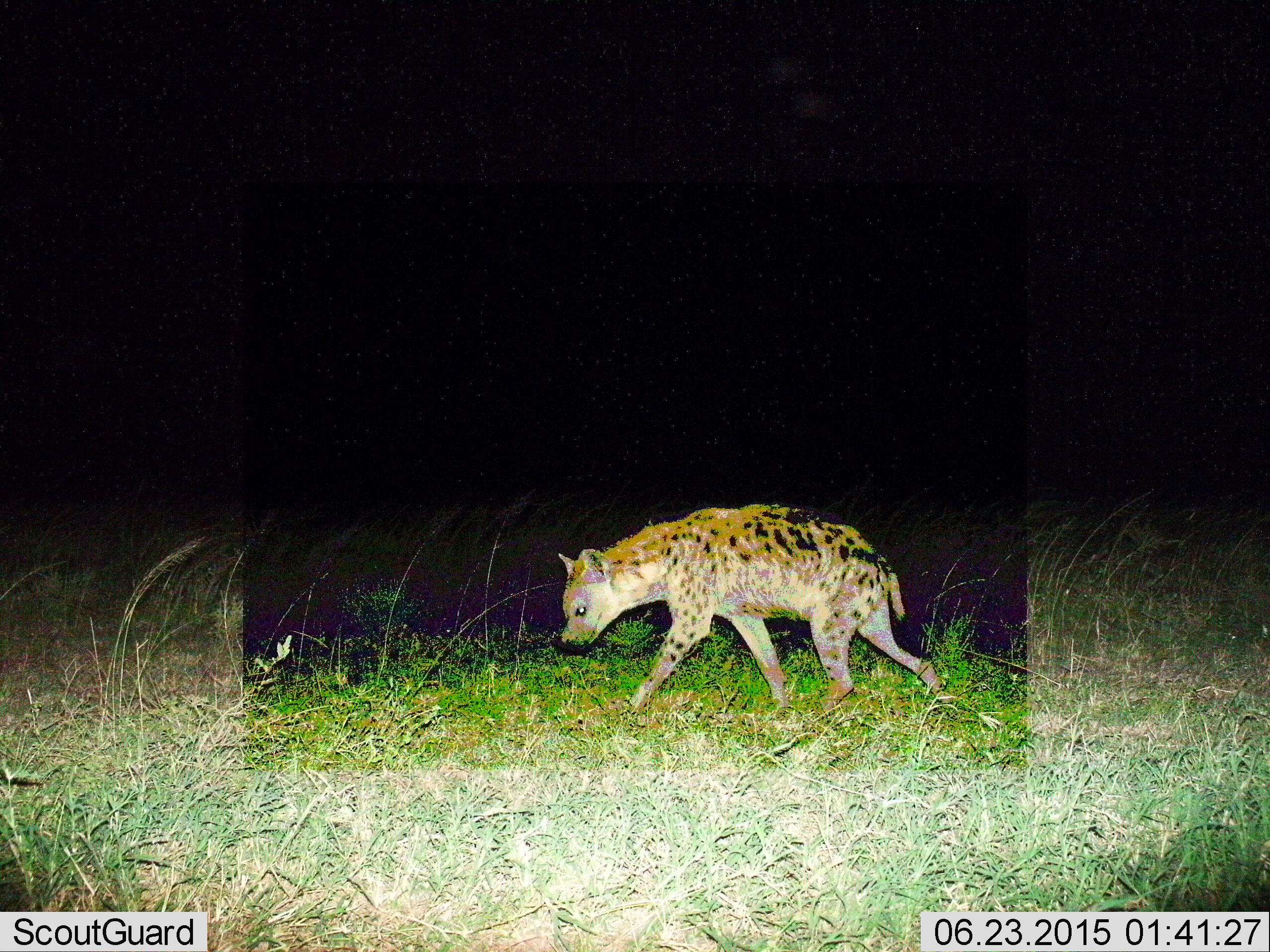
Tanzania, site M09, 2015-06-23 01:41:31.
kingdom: Animalia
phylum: Chordata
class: Mammalia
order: Carnivora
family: Hyaenidae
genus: Crocuta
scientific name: Crocuta crocuta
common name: spotted hyena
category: hyenaspotted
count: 1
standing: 10%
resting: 0%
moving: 90%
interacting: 0%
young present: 0%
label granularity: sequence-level